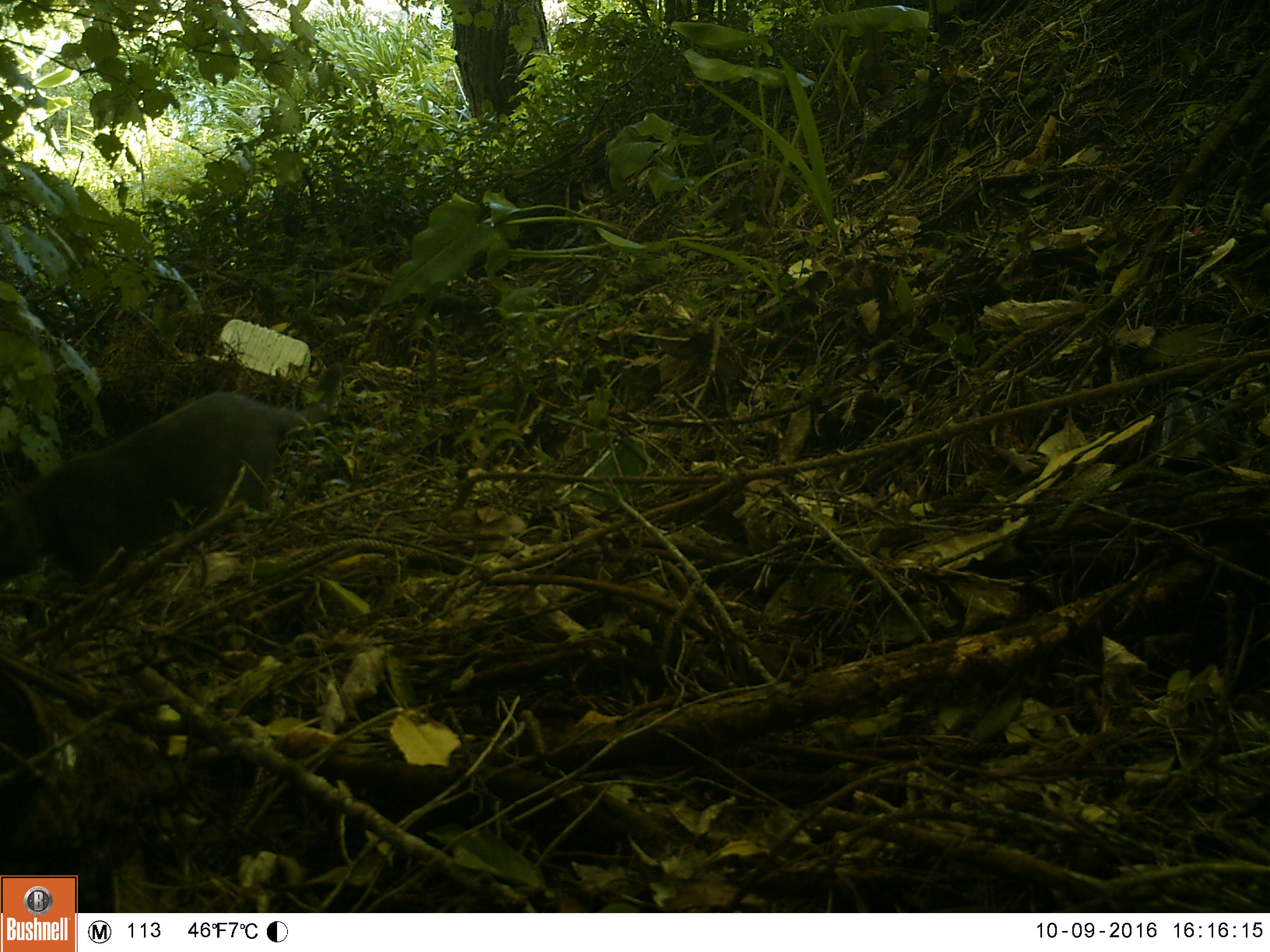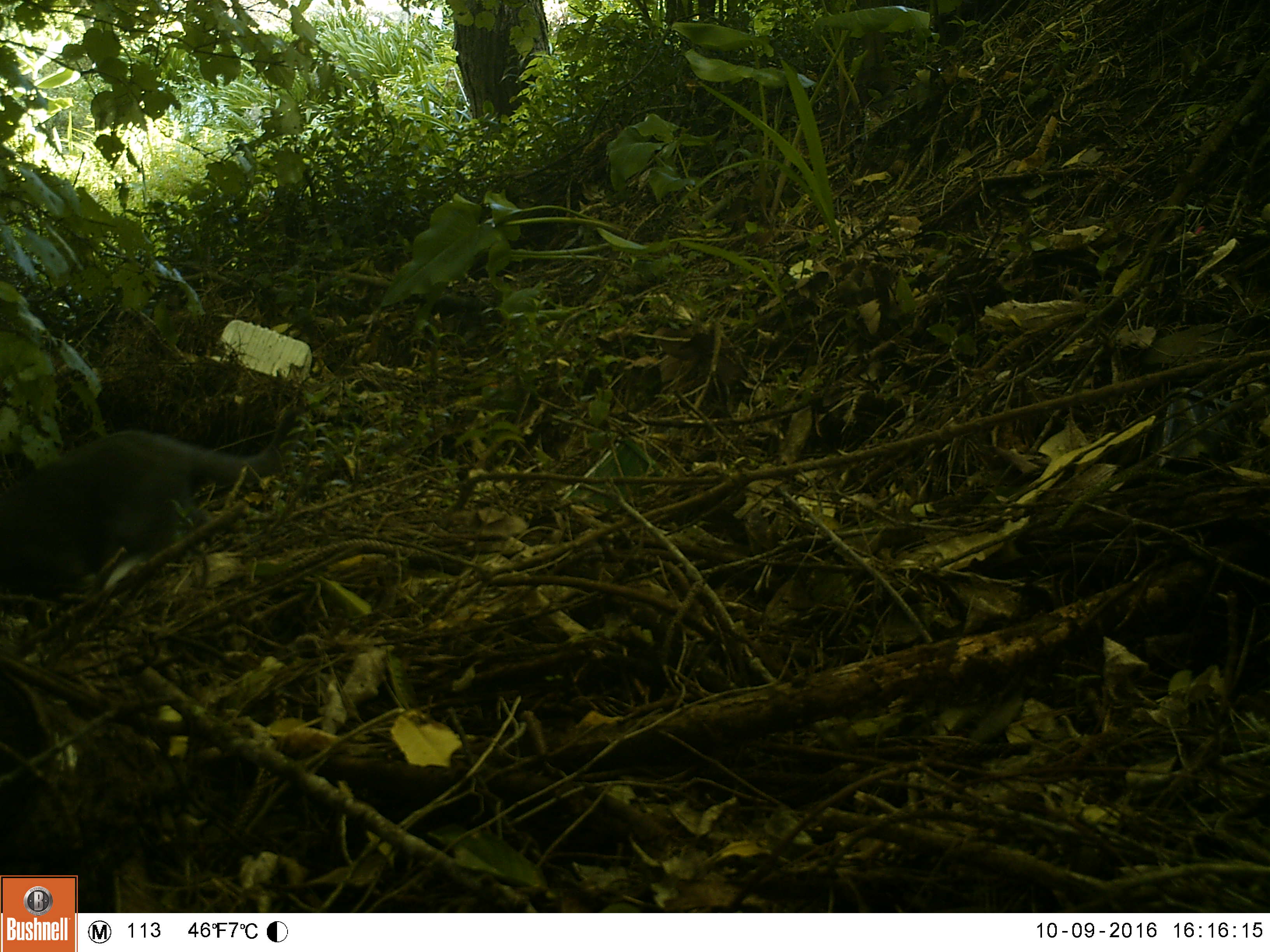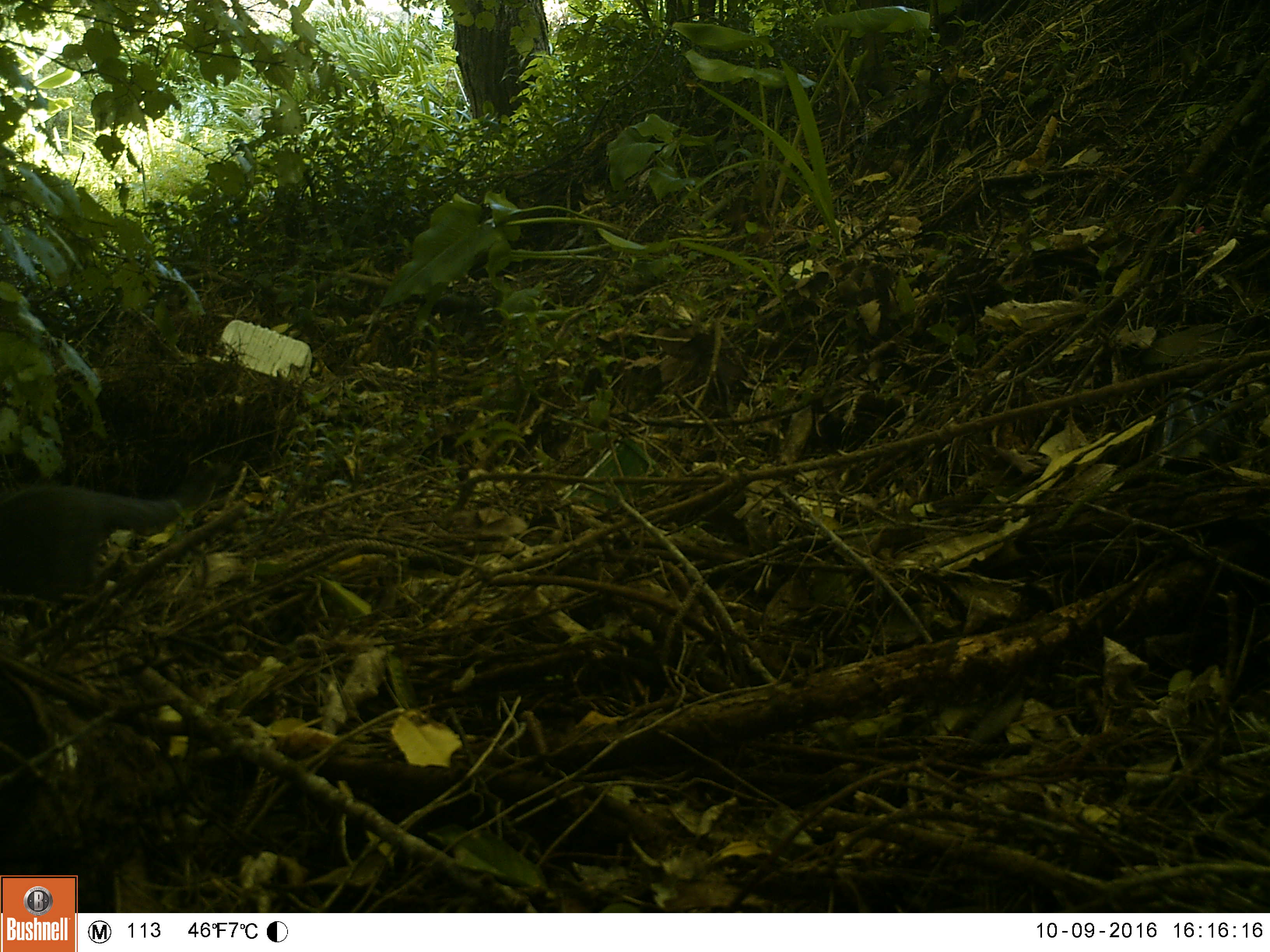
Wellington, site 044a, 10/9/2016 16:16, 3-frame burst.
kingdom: Animalia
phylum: Chordata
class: Mammalia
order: Carnivora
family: Felidae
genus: Felis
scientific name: Felis catus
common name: cat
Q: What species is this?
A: Cat (Felis catus).